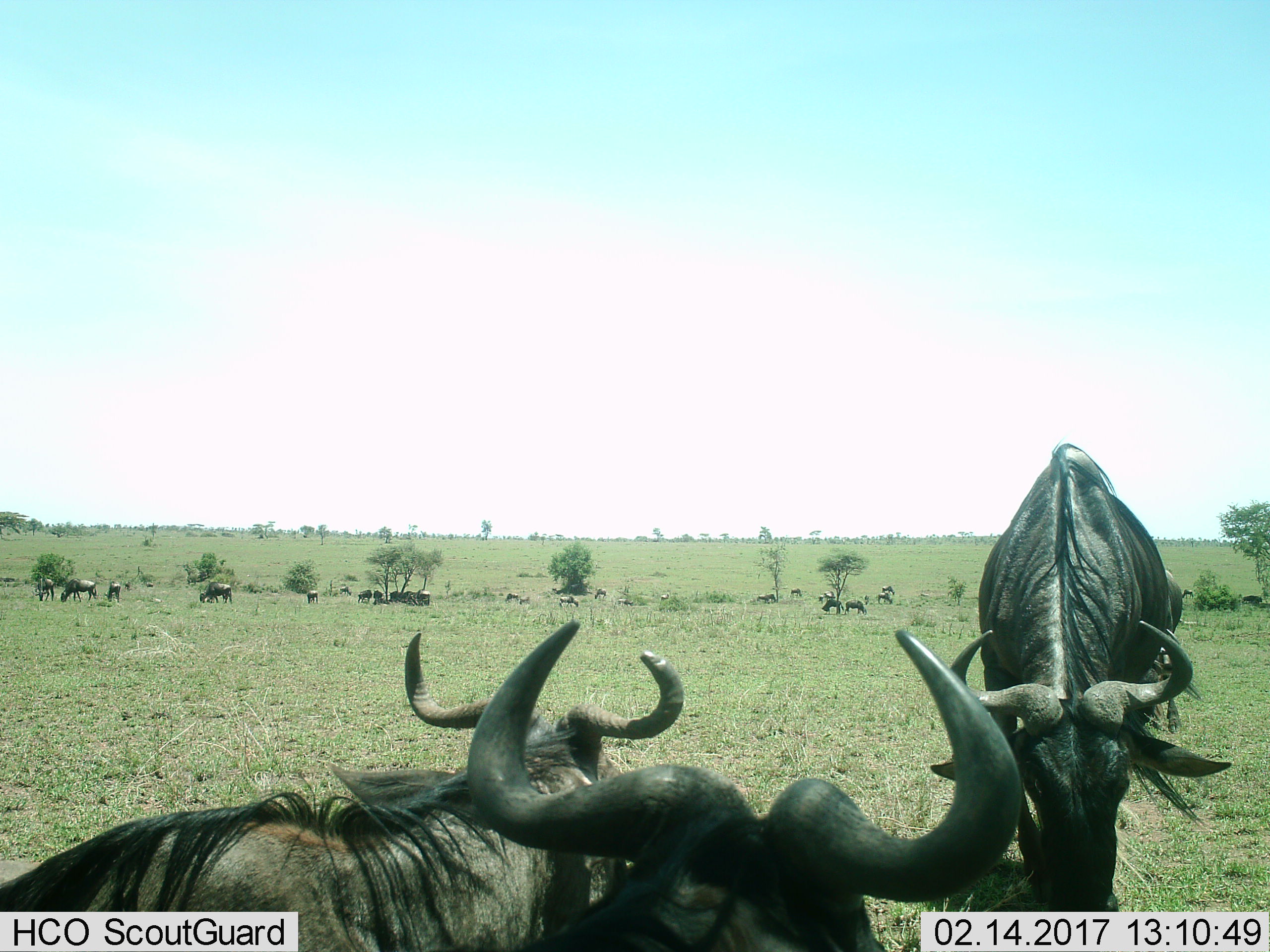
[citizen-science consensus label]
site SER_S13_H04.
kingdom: Animalia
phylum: Chordata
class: Mammalia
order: Artiodactyla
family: Bovidae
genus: Connochaetes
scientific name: Connochaetes taurinus taurinus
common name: blue wildebeest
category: wildebeestblue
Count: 11-50.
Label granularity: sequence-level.